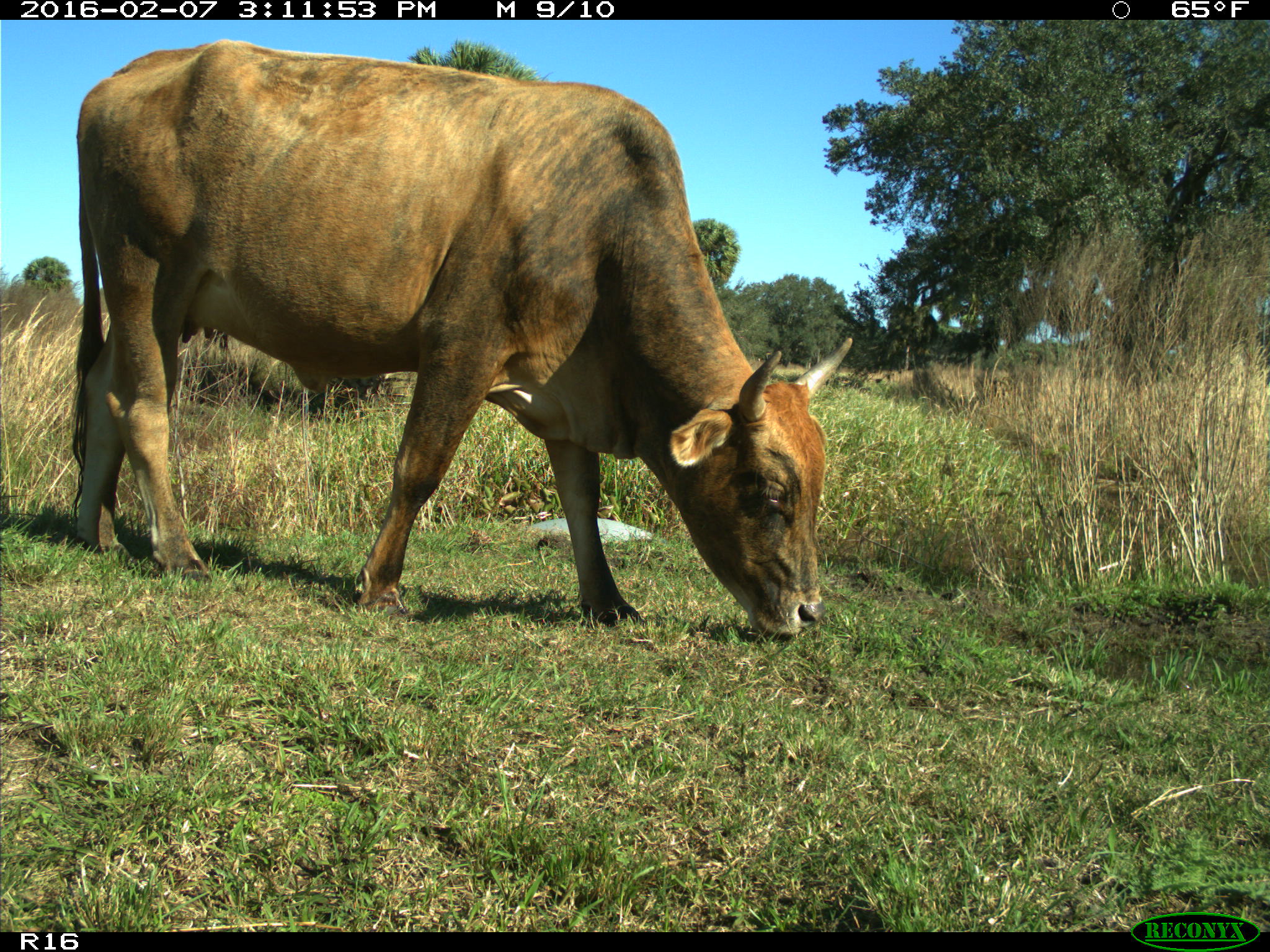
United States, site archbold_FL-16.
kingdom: Animalia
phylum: Chordata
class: Mammalia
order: Artiodactyla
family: Bovidae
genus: Bos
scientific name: Bos taurus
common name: domestic cow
Bos taurus (domestic cow).